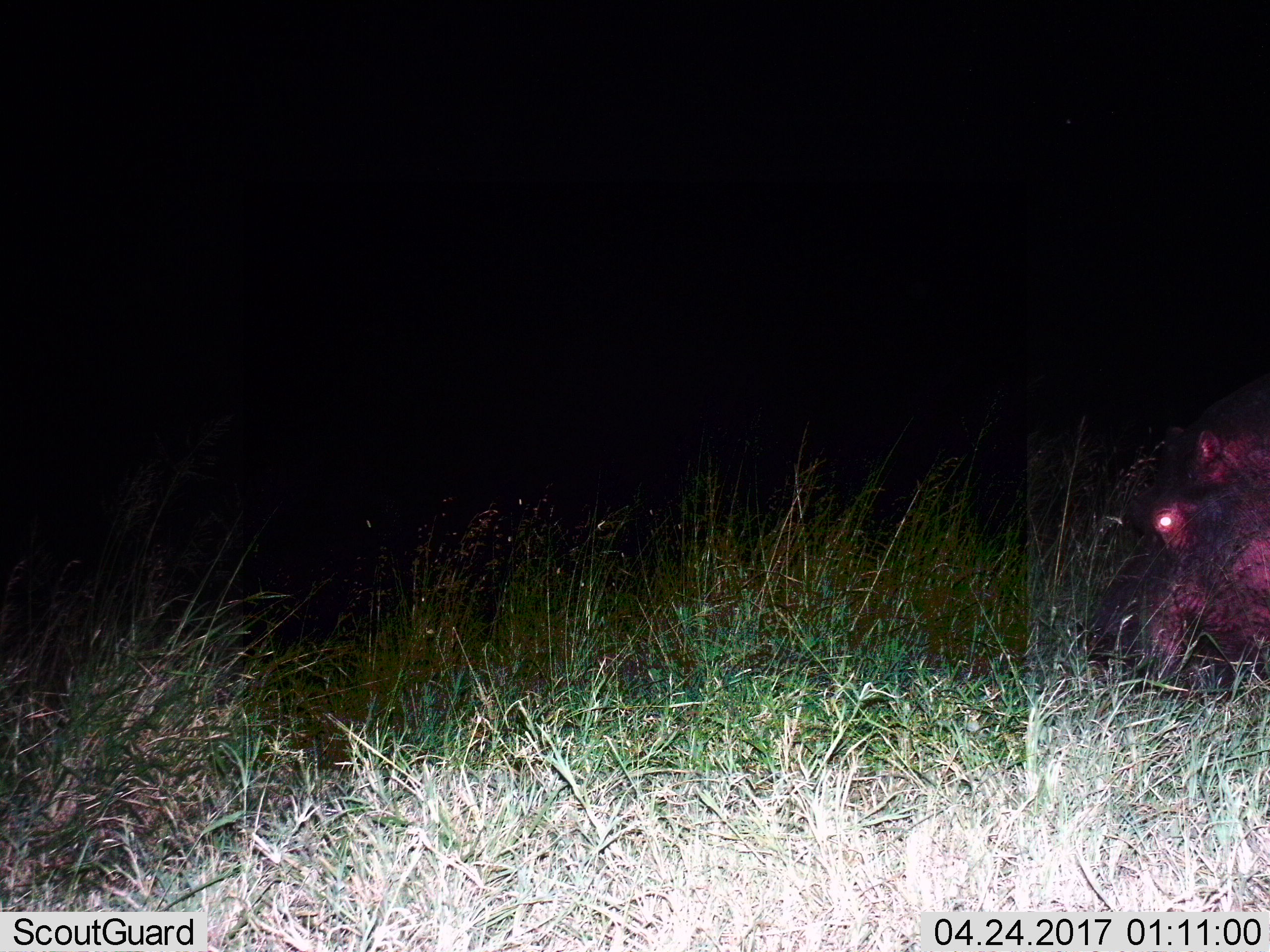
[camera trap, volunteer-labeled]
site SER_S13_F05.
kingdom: Animalia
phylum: Chordata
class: Mammalia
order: Artiodactyla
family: Hippopotamidae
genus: Hippopotamus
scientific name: Hippopotamus amphibius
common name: hippopotamus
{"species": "hippopotamus (Hippopotamus amphibius)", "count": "1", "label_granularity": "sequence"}